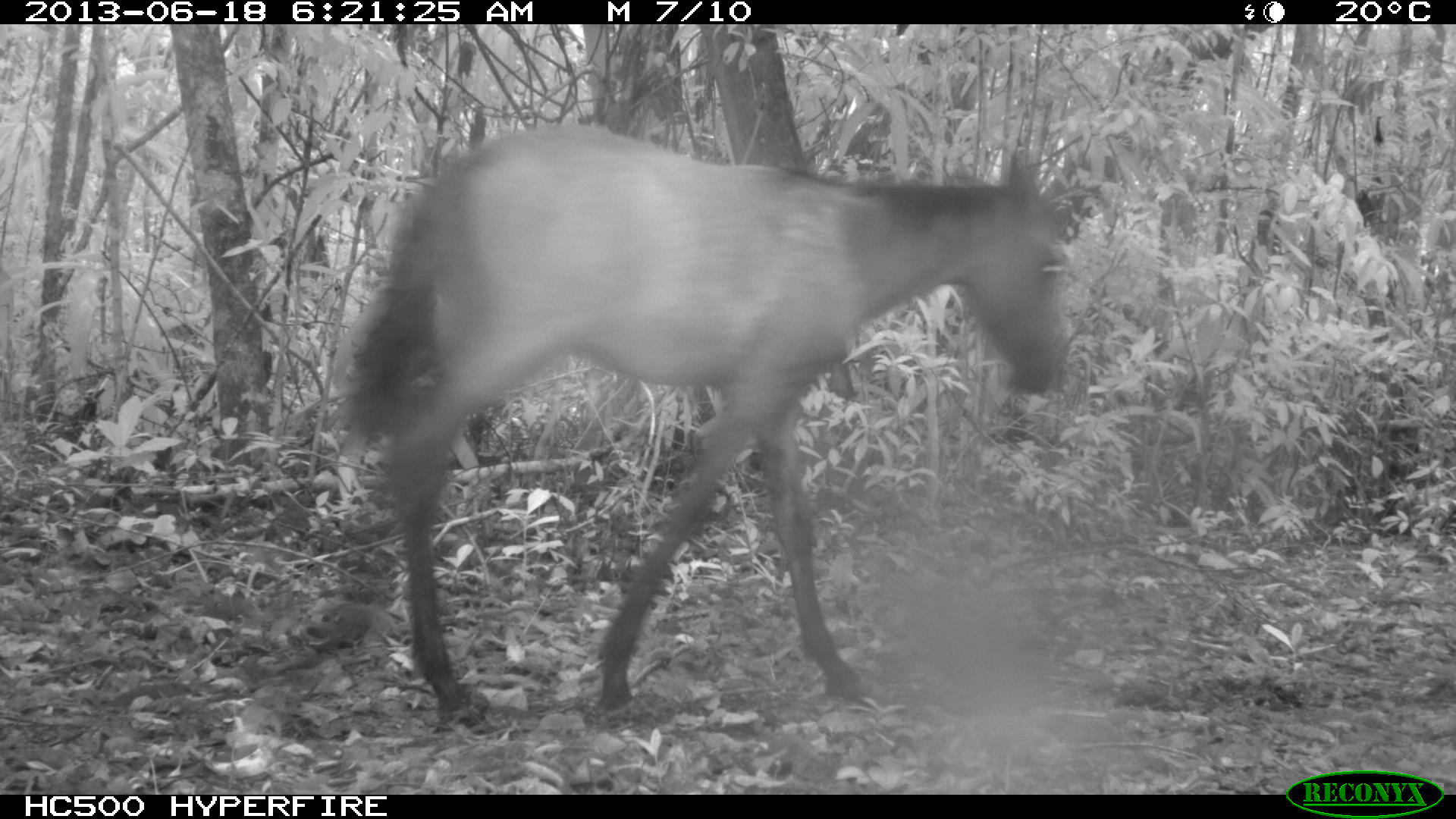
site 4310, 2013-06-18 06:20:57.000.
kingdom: Animalia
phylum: Chordata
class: Mammalia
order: Perissodactyla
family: Equidae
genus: Equus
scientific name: Equus ferus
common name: wild horse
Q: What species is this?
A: Equus ferus (wild horse).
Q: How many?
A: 3.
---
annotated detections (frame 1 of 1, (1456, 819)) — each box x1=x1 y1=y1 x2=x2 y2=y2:
equus ferus: x1=333 y1=120 x2=1072 y2=727